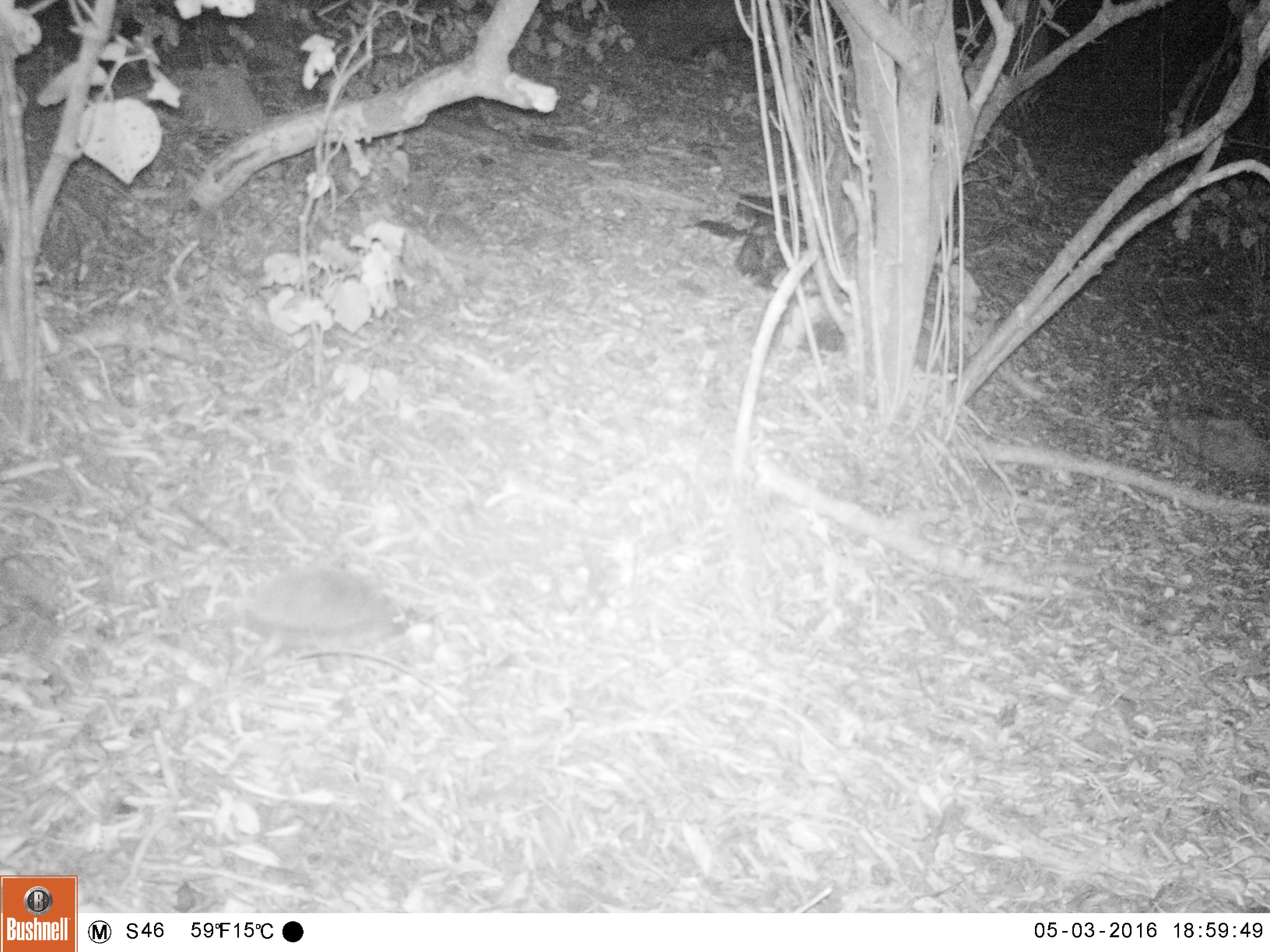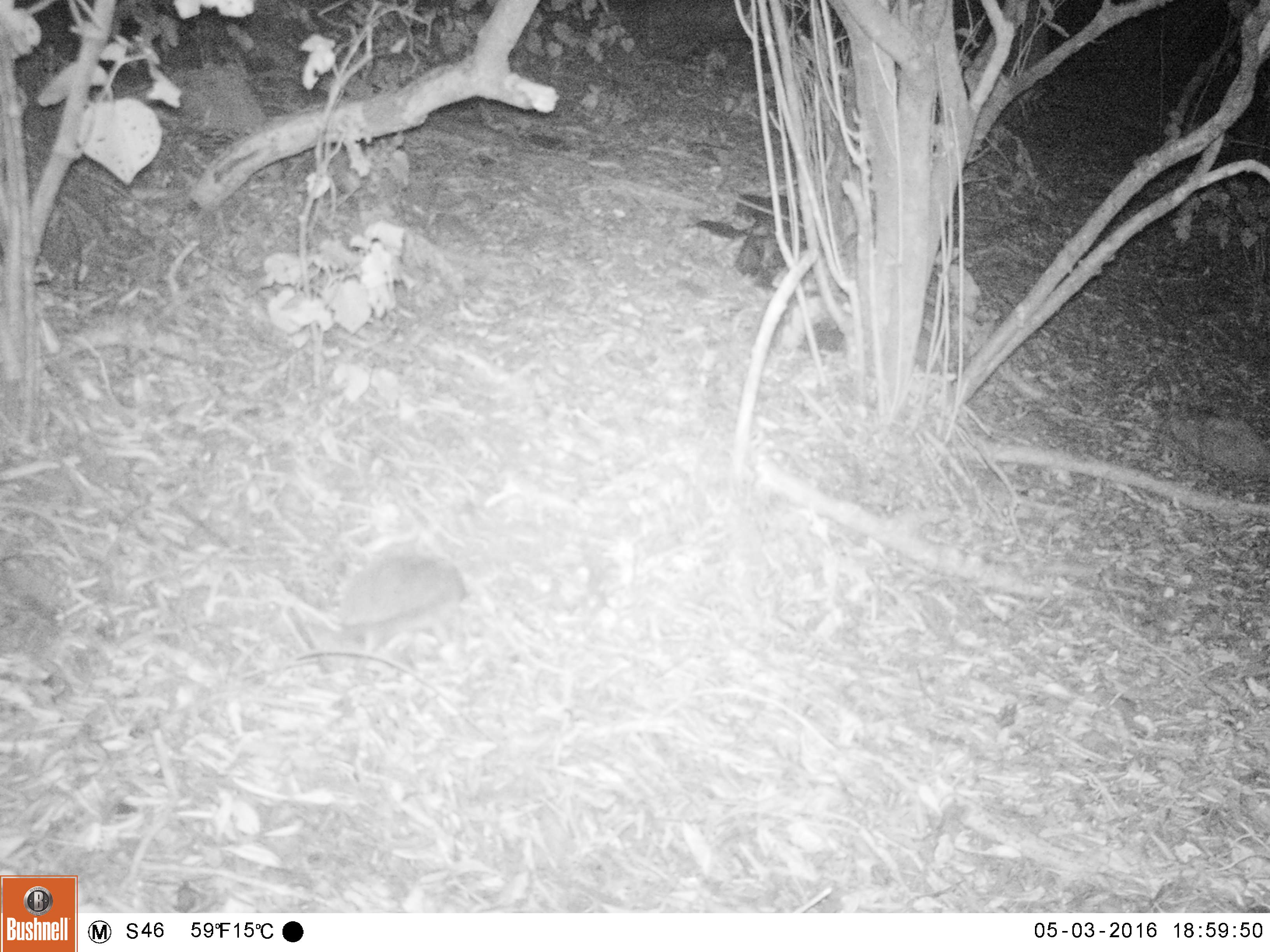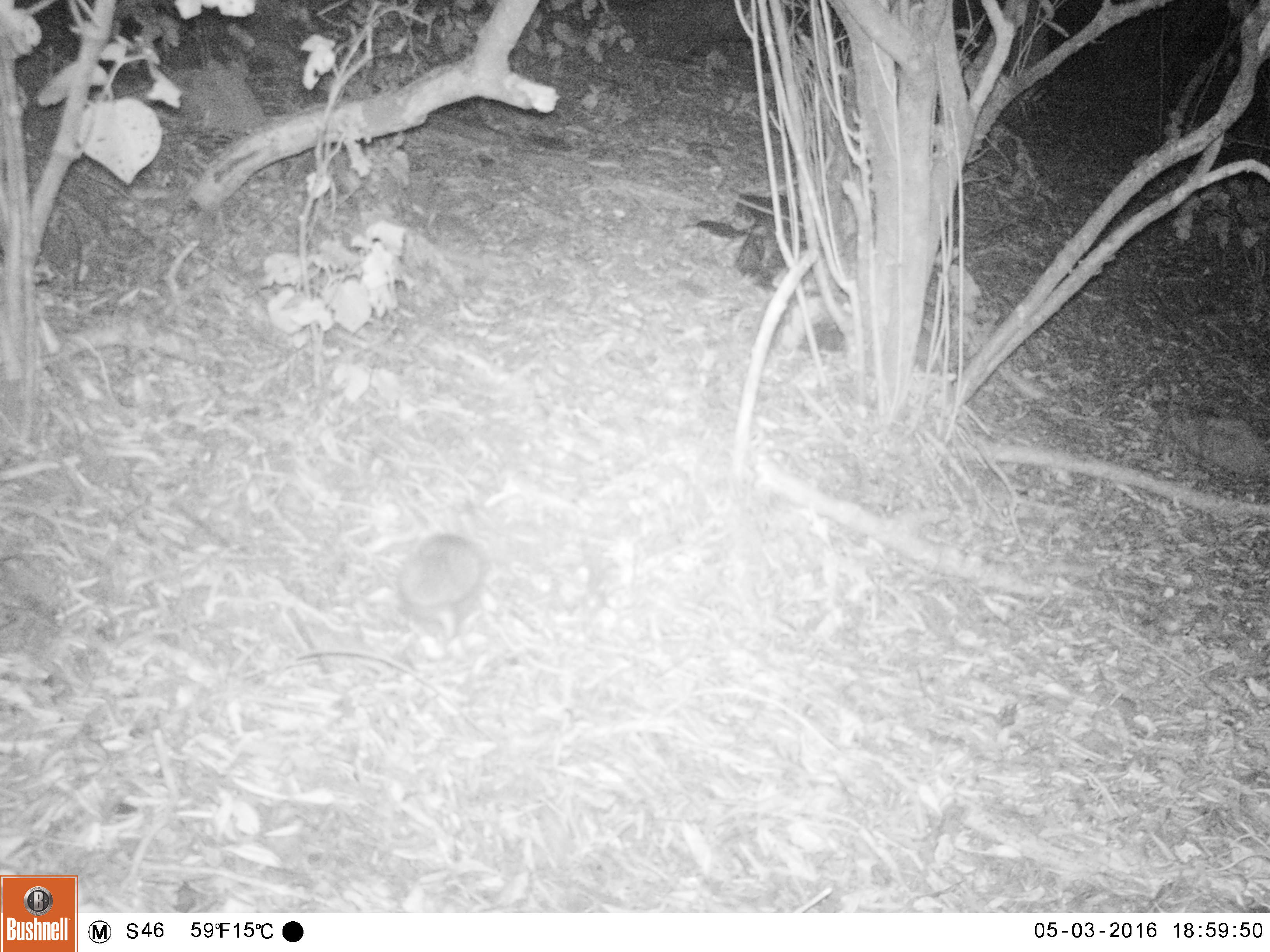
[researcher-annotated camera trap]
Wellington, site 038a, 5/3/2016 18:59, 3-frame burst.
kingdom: Animalia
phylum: Chordata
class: Mammalia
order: Eulipotyphla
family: Erinaceidae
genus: Erinaceus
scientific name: Erinaceus europaeus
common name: hedgehog